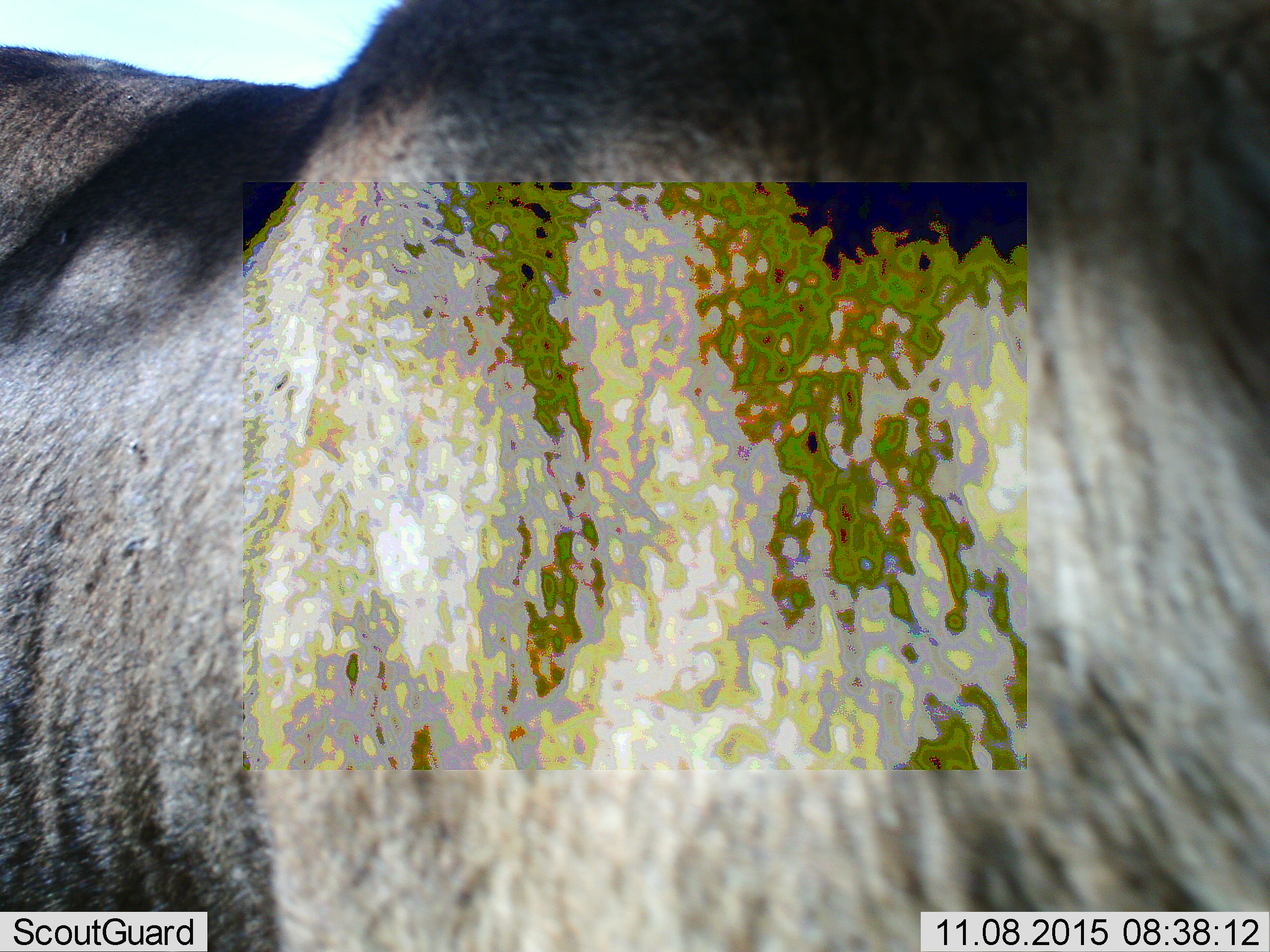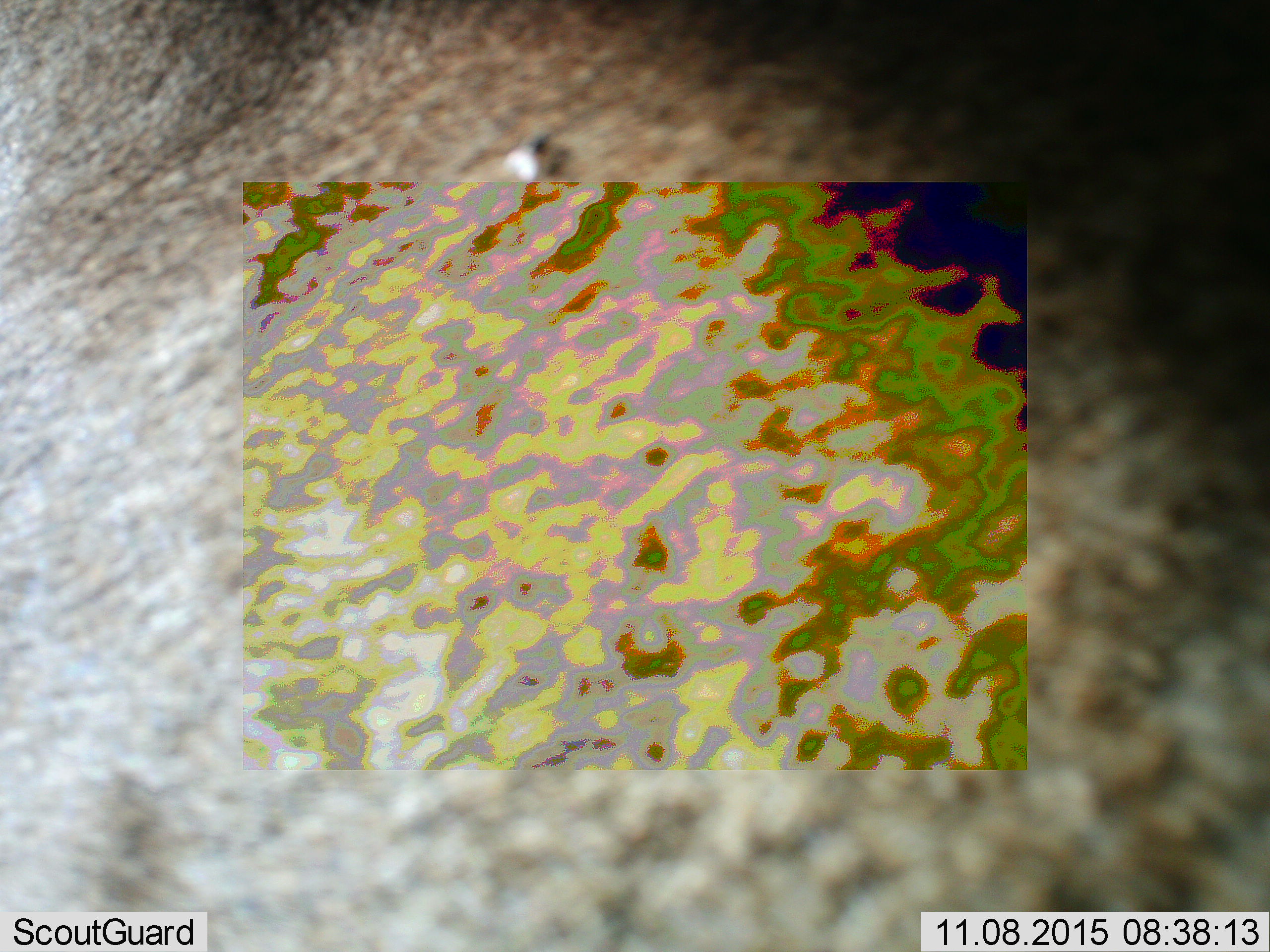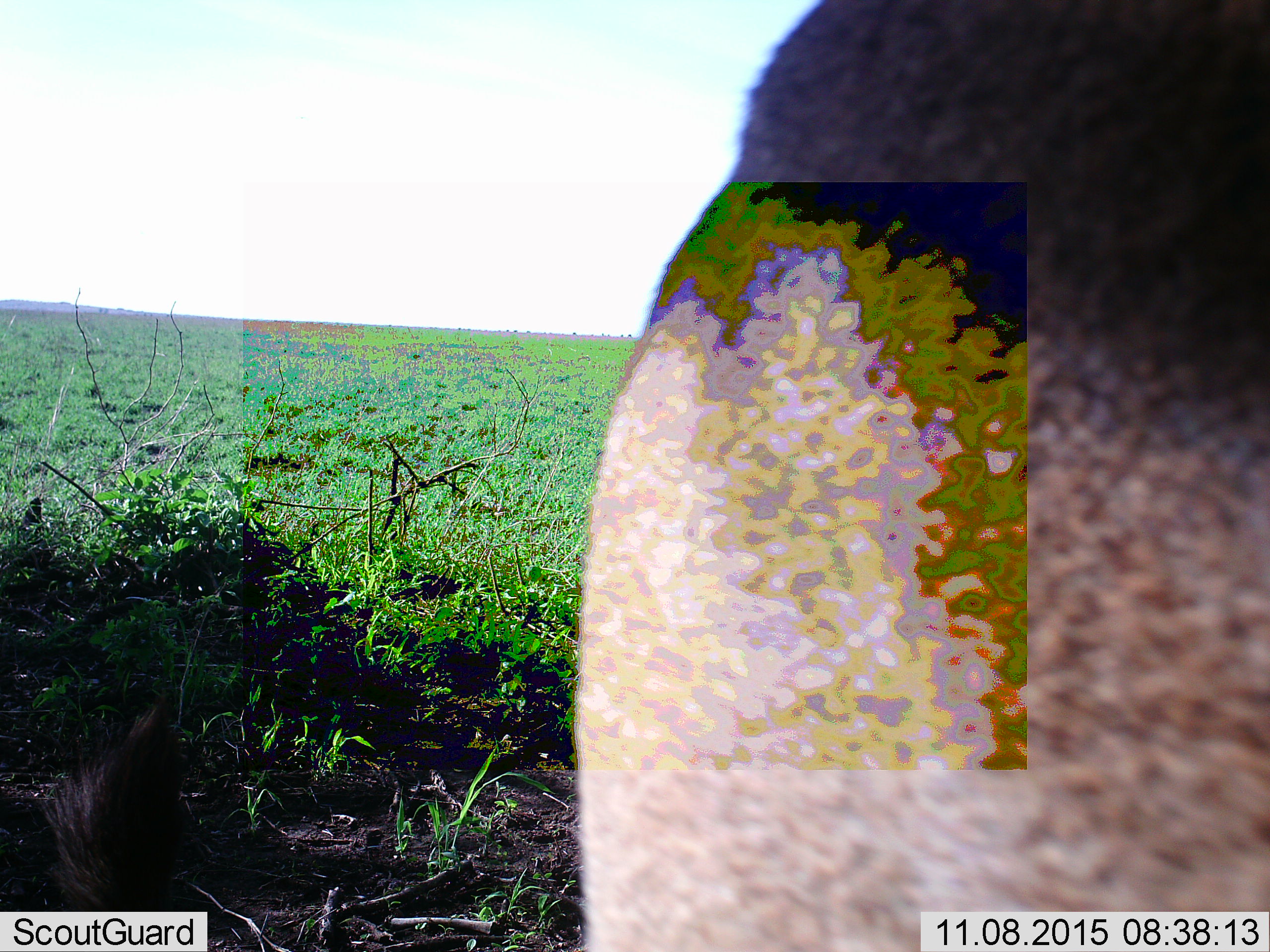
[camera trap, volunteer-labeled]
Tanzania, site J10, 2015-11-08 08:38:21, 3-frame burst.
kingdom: Animalia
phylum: Chordata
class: Mammalia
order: Artiodactyla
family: Bovidae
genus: Connochaetes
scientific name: Connochaetes taurinus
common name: blue wildebeest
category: wildebeest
Wildebeest (blue wildebeest) (Connochaetes taurinus), count 1. Behavior (volunteer vote fractions): standing 40%, resting 20%, moving 80%, interacting 0%. Young present (vote fraction): 0%. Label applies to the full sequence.